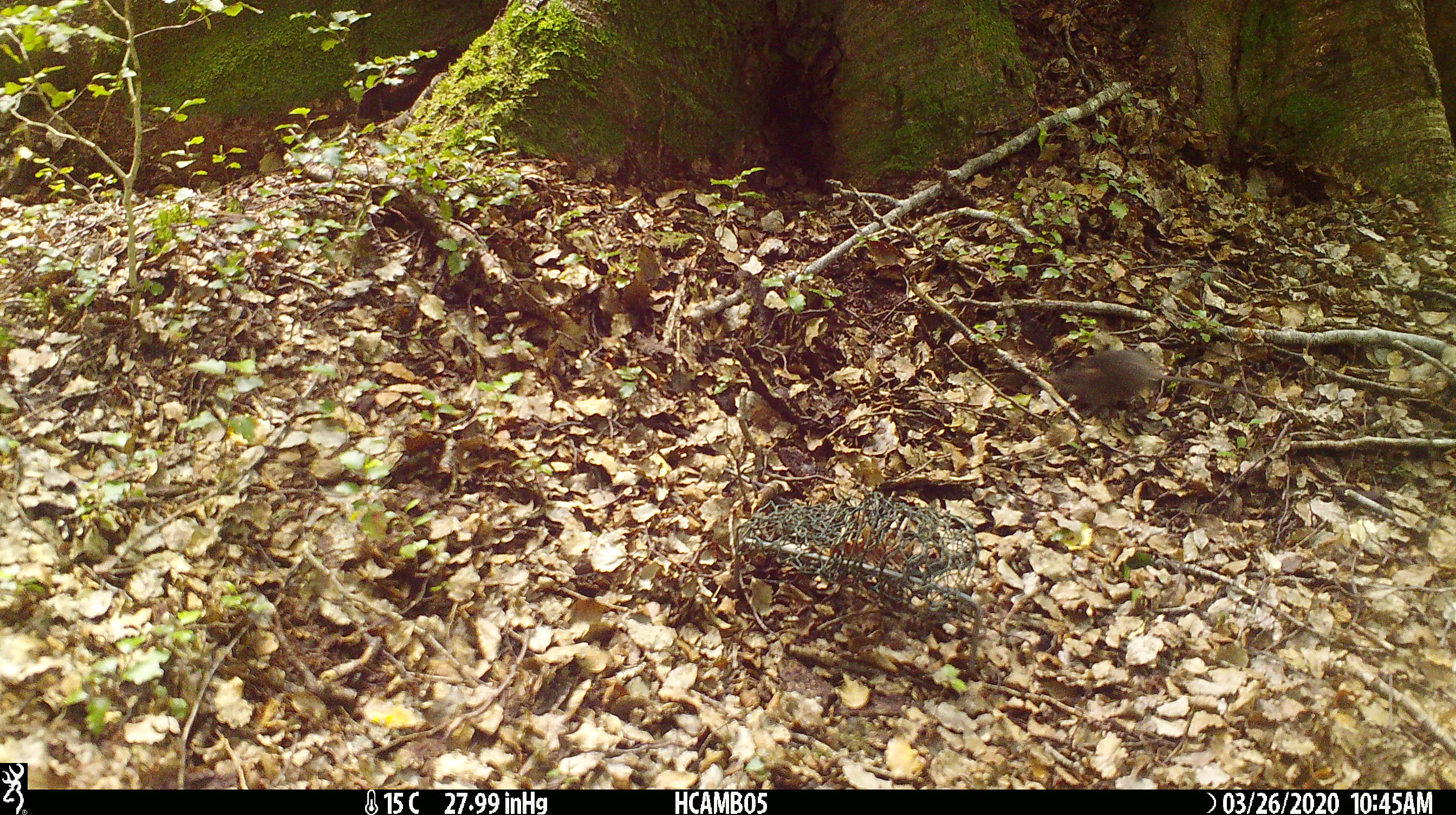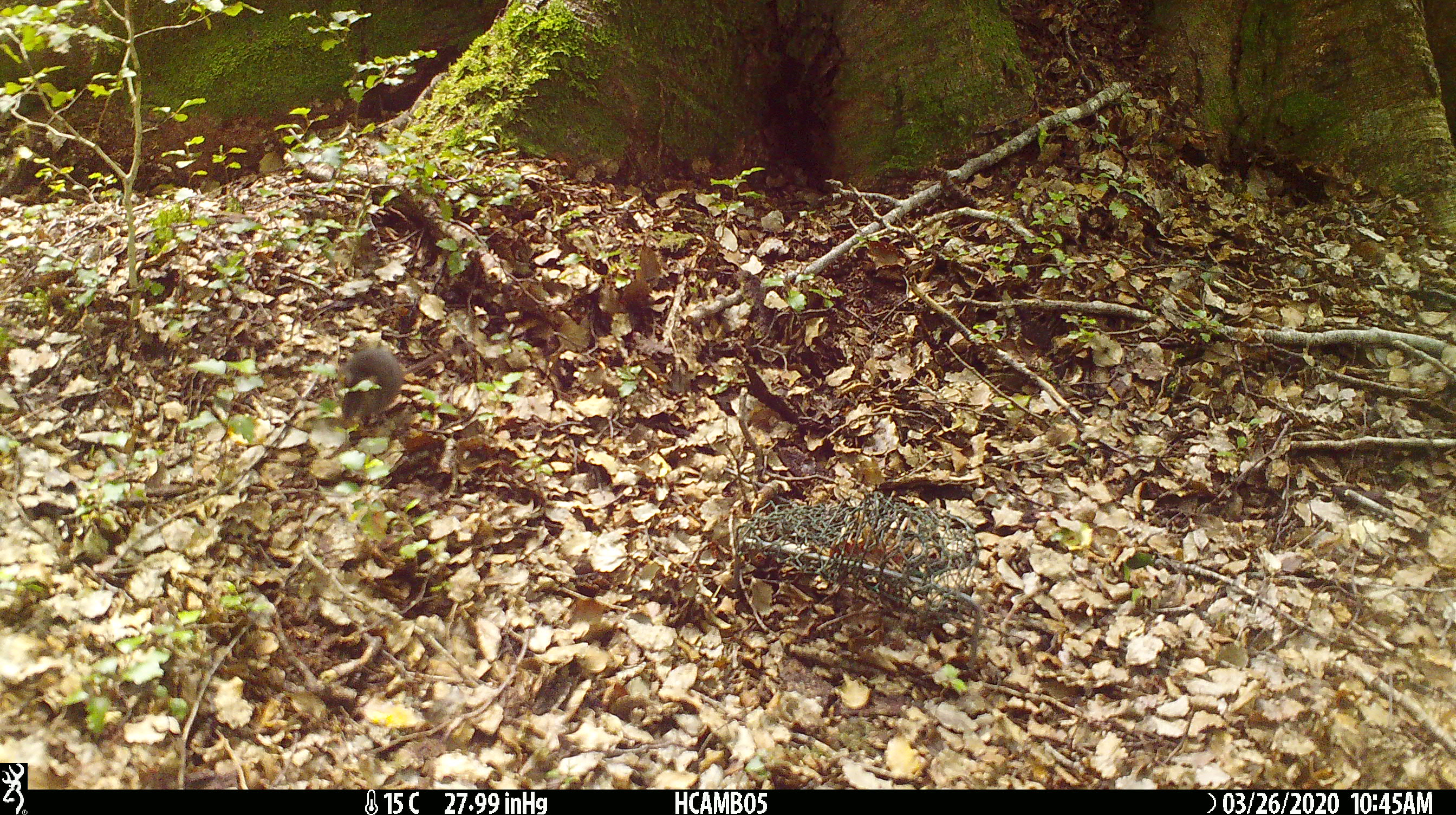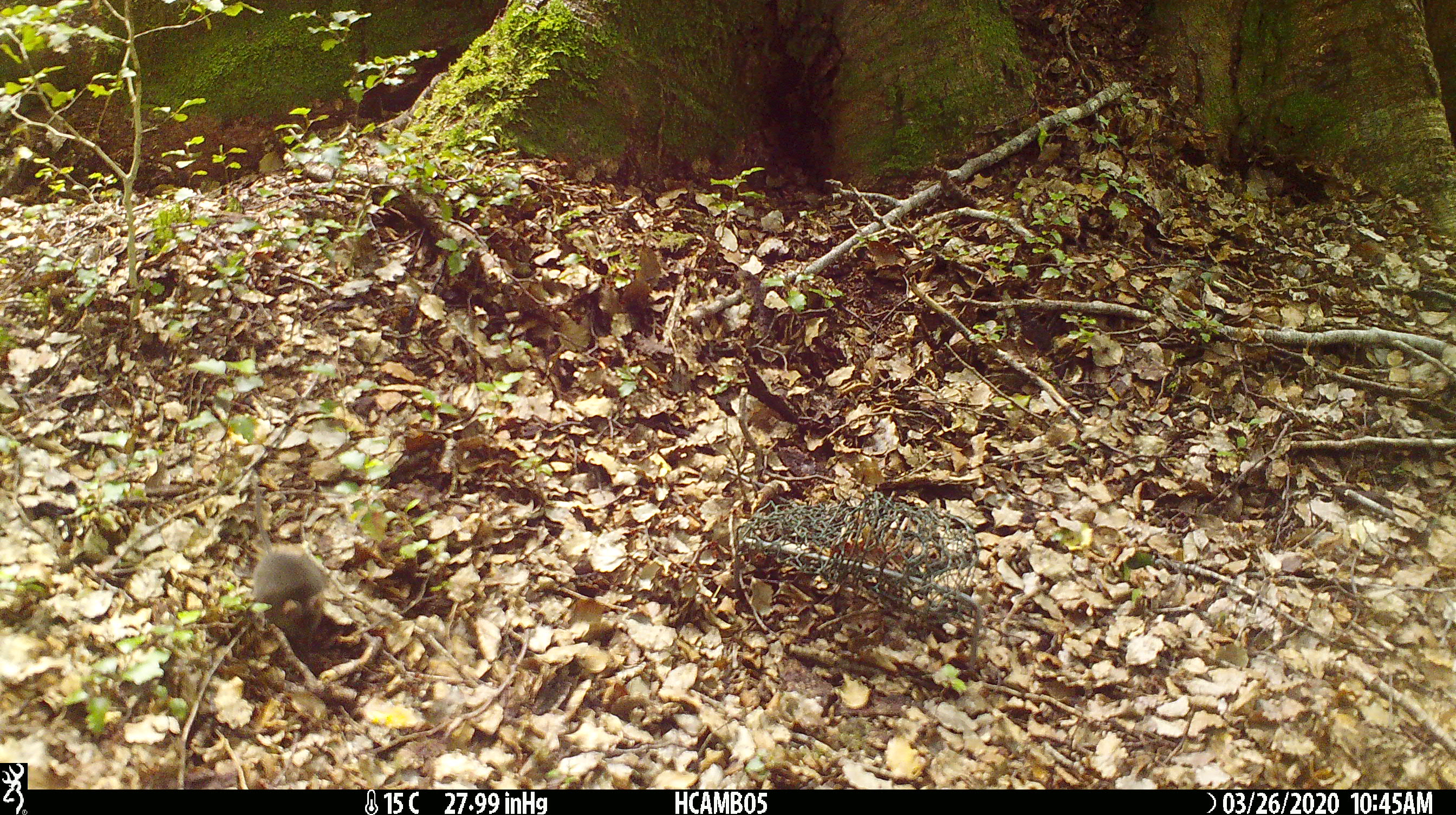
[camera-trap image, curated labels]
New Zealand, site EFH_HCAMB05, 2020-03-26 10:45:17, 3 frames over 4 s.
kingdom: Animalia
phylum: Chordata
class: Mammalia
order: Rodentia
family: Muridae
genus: Mus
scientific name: Mus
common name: mouse